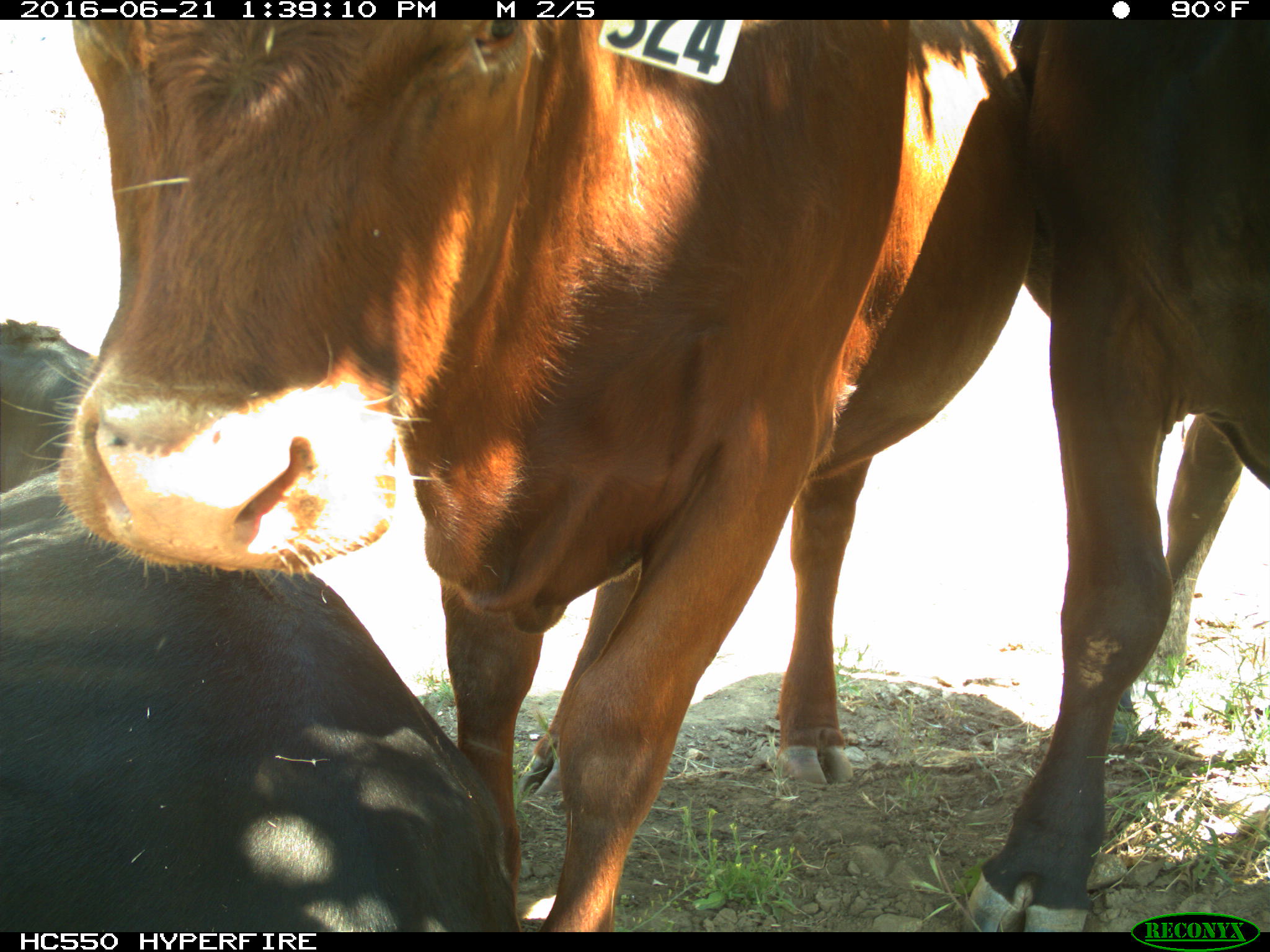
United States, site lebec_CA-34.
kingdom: Animalia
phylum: Chordata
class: Mammalia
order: Artiodactyla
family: Bovidae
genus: Bos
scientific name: Bos taurus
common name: domestic cow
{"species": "Bos taurus (domestic cow)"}